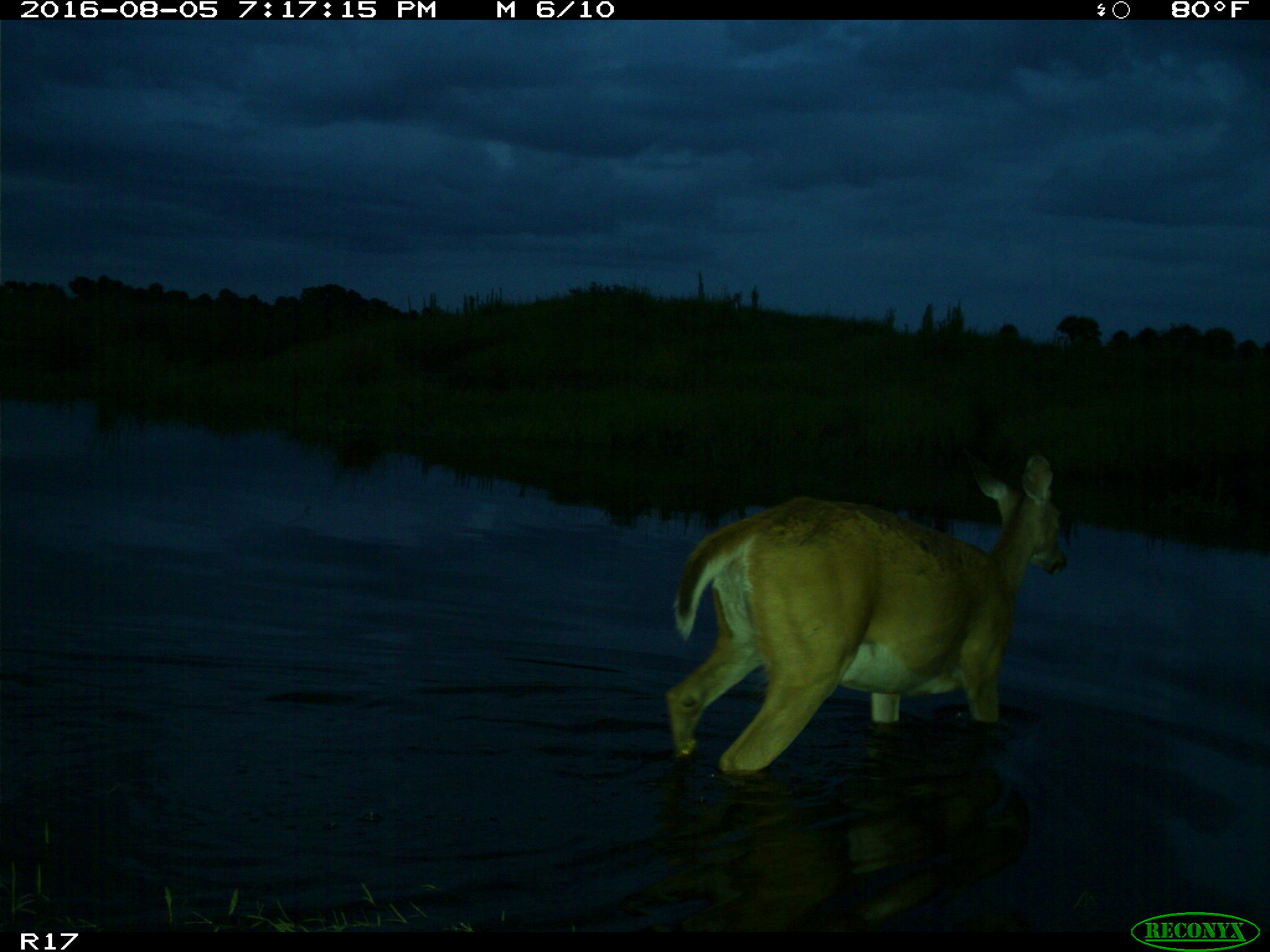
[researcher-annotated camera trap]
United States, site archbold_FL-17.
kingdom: Animalia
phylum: Chordata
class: Mammalia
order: Artiodactyla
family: Cervidae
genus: Odocoileus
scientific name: Odocoileus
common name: deer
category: unidentified deer